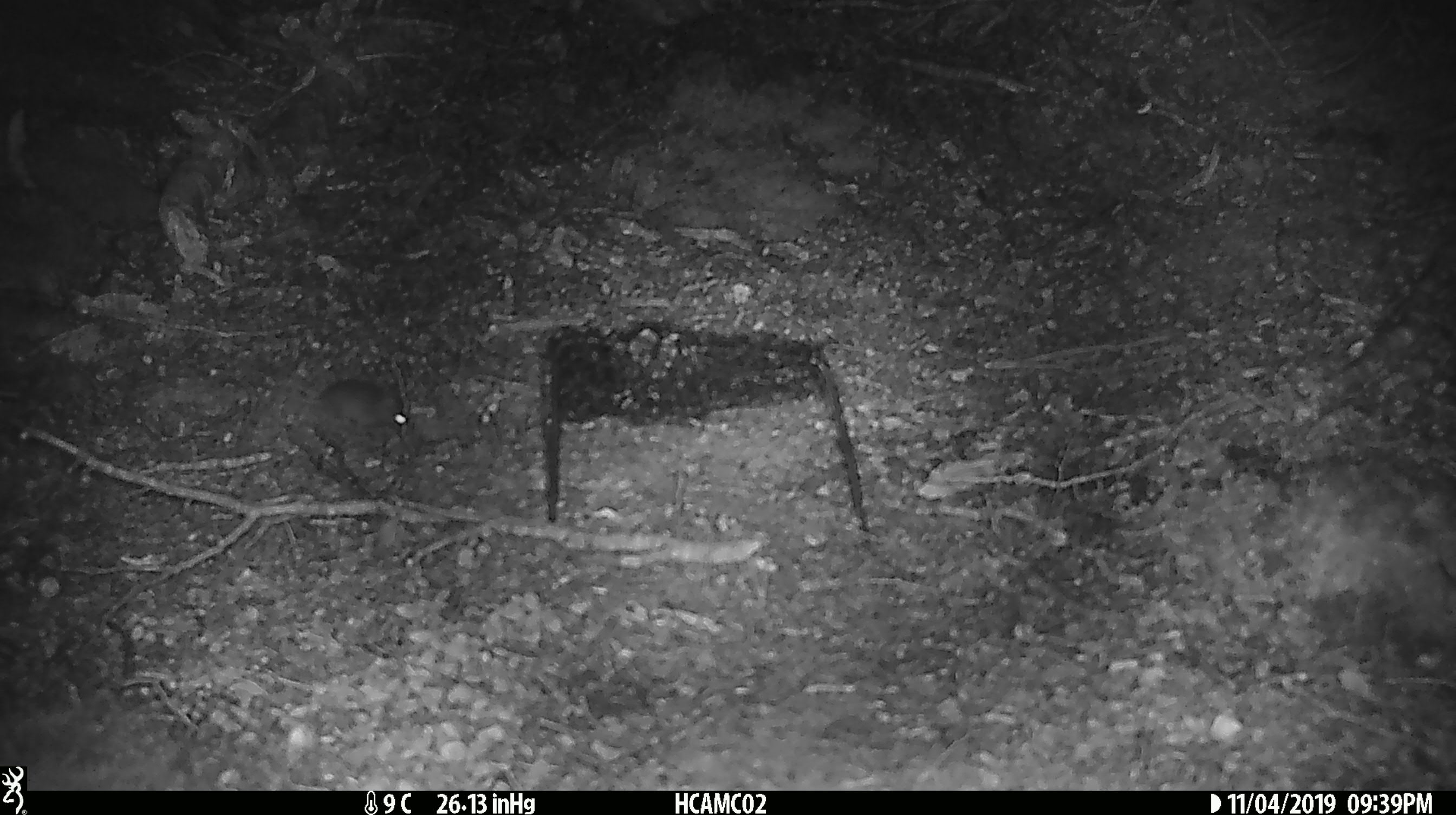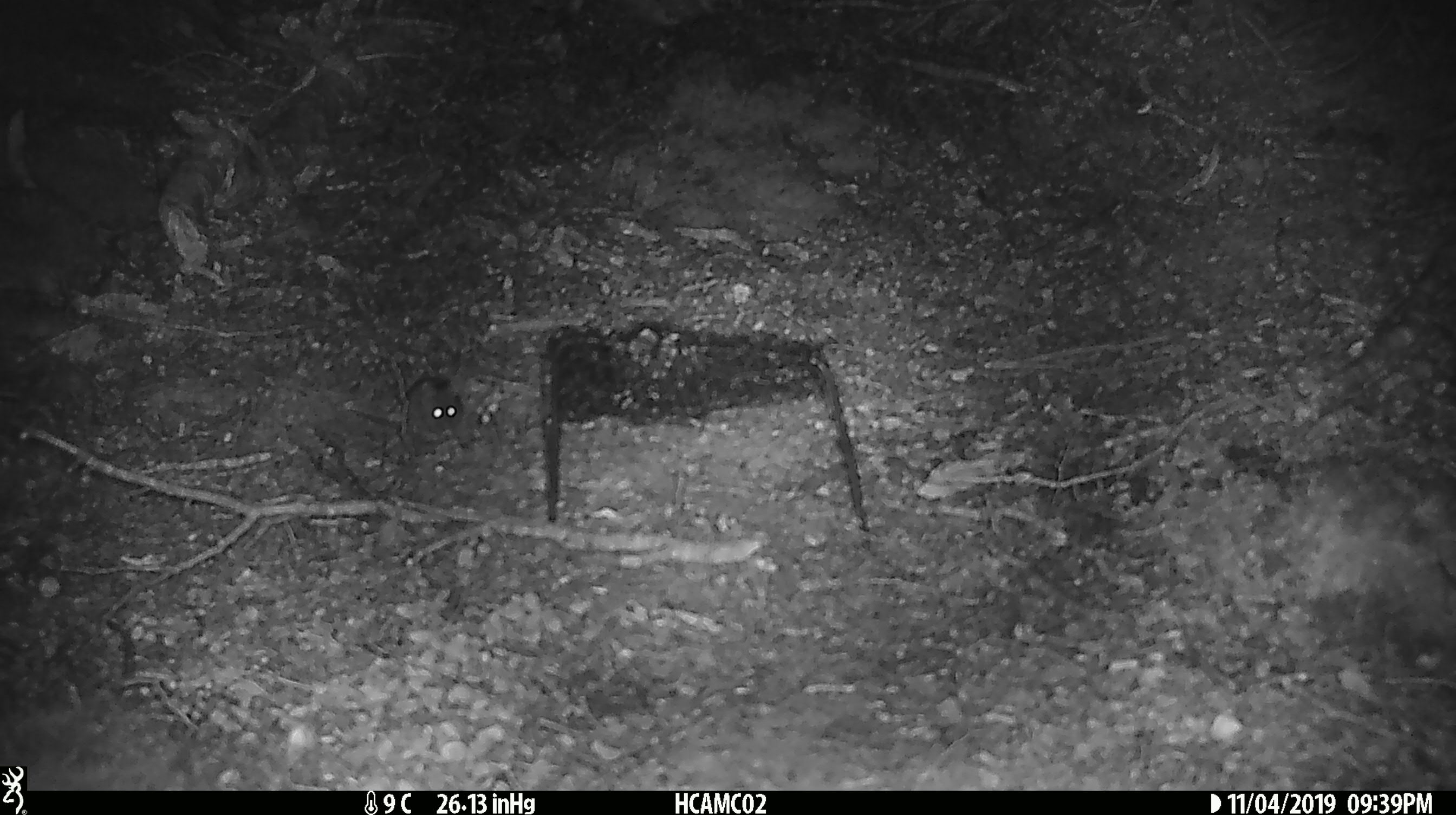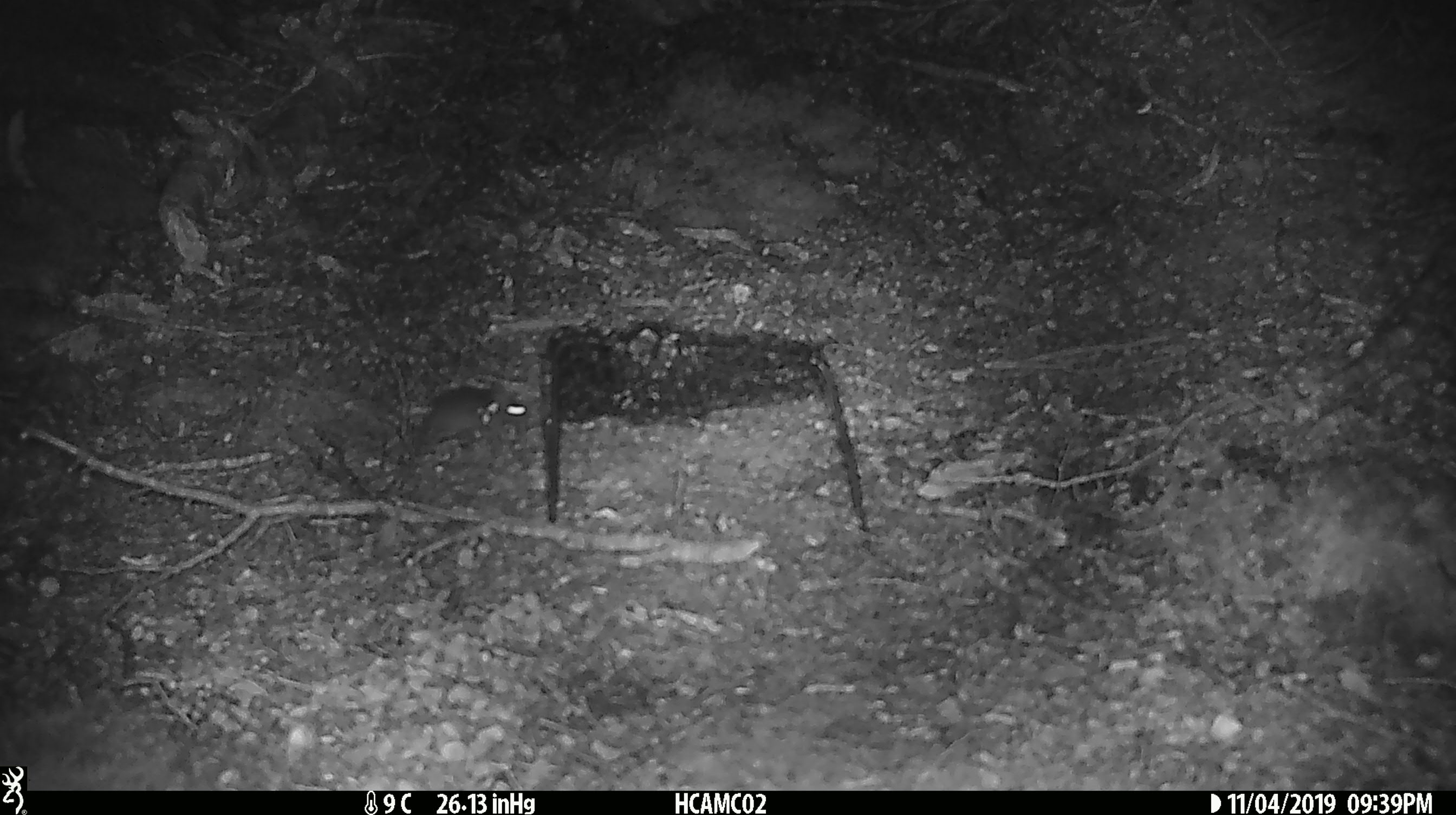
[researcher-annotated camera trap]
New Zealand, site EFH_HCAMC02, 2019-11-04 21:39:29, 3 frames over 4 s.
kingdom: Animalia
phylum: Chordata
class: Mammalia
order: Rodentia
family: Muridae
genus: Mus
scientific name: Mus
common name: mouse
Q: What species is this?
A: Mouse (Mus).